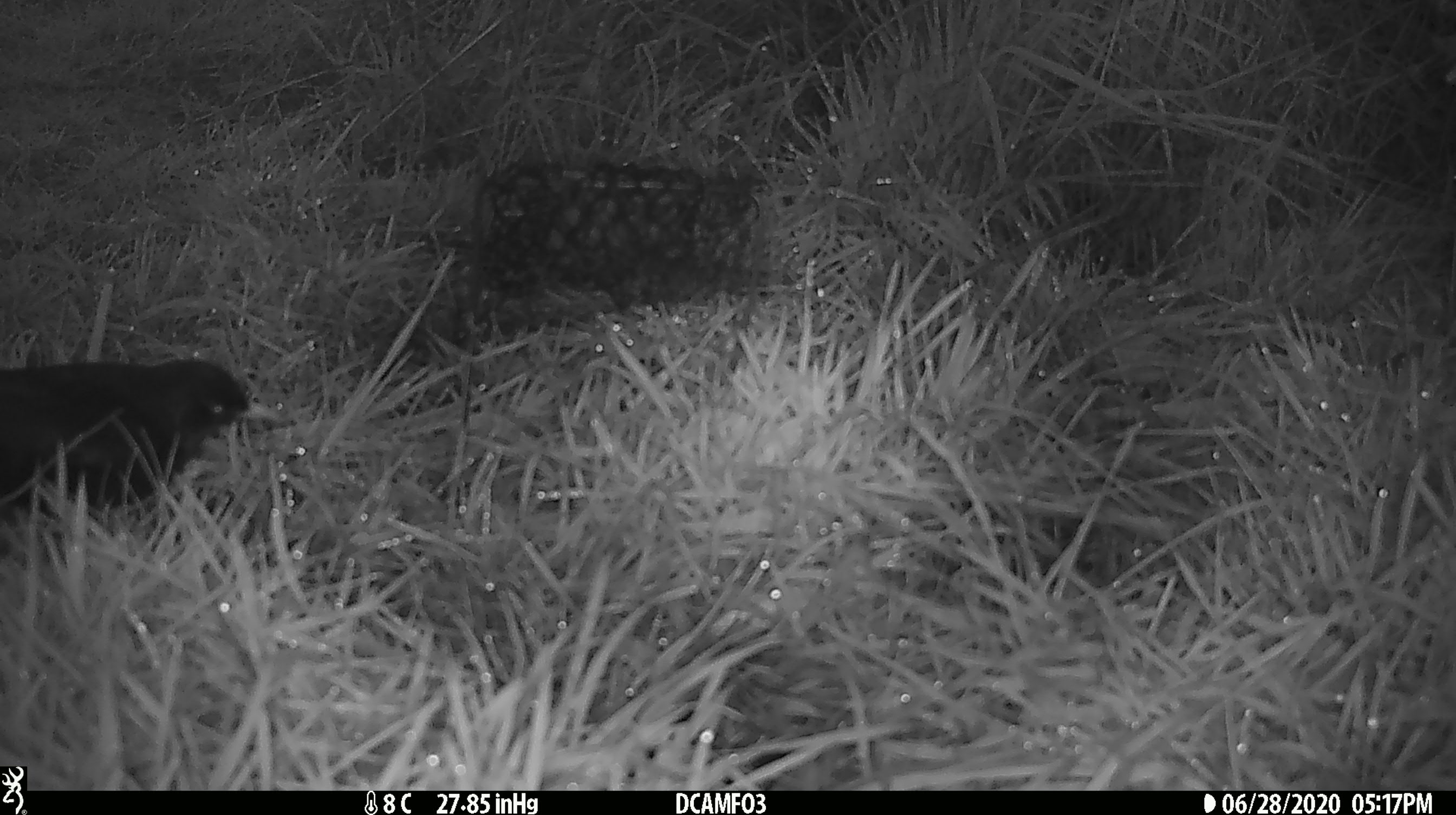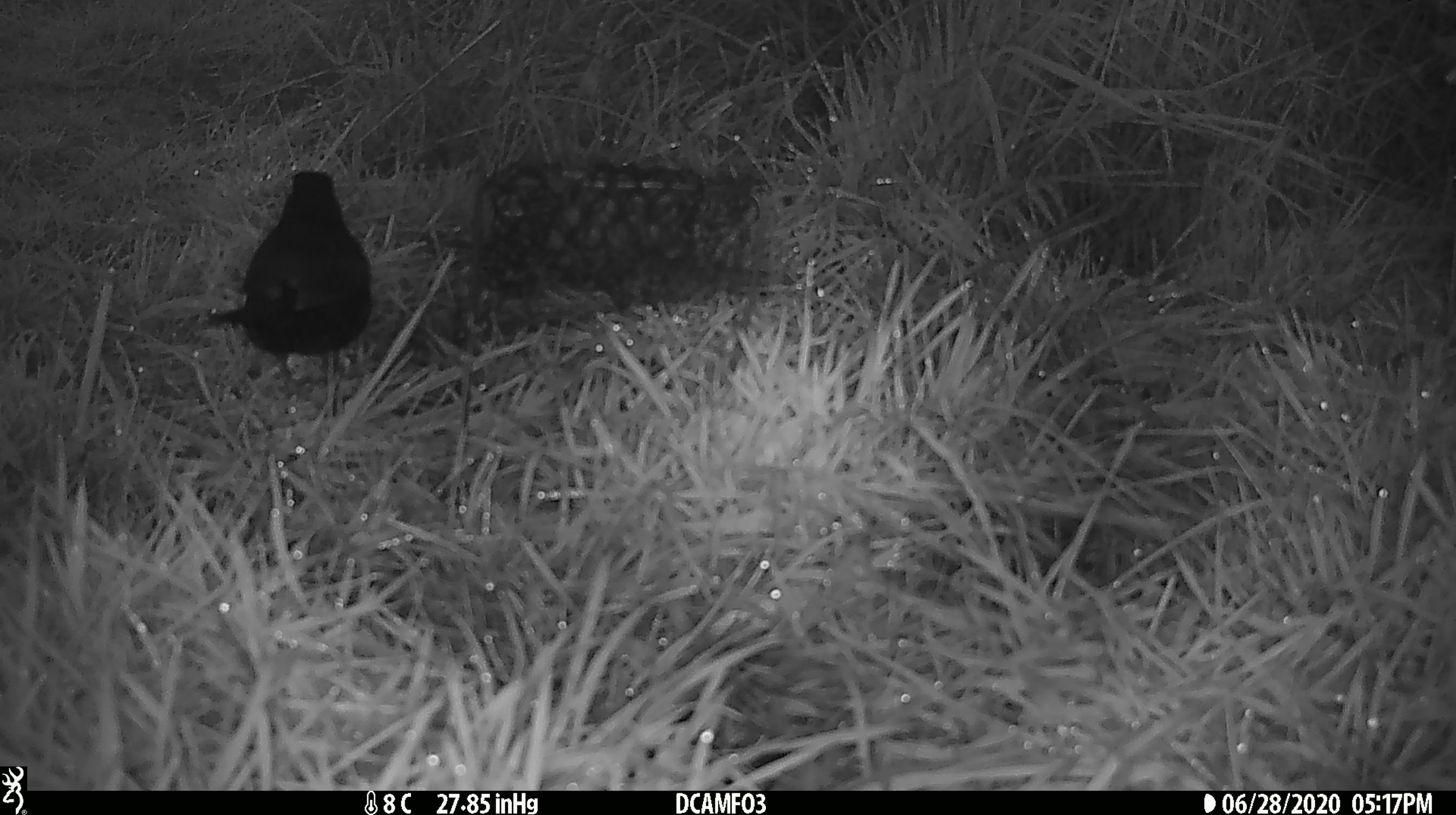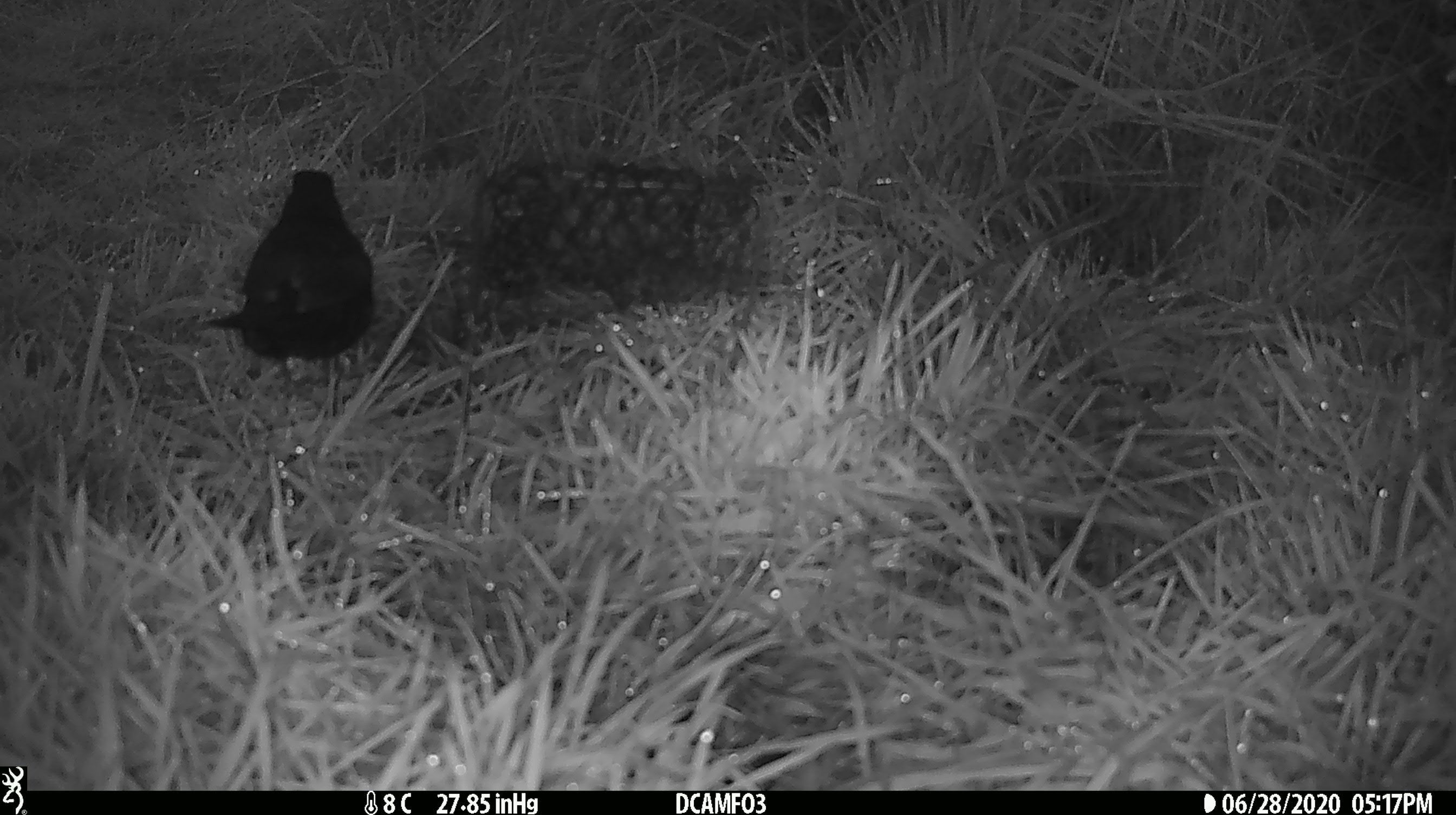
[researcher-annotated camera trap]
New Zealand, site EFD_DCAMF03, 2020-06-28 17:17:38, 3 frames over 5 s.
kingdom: Animalia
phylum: Chordata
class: Aves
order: Passeriformes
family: Turdidae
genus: Turdus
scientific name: Turdus merula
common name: eurasian blackbird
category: blackbird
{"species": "blackbird (eurasian blackbird) (Turdus merula)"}